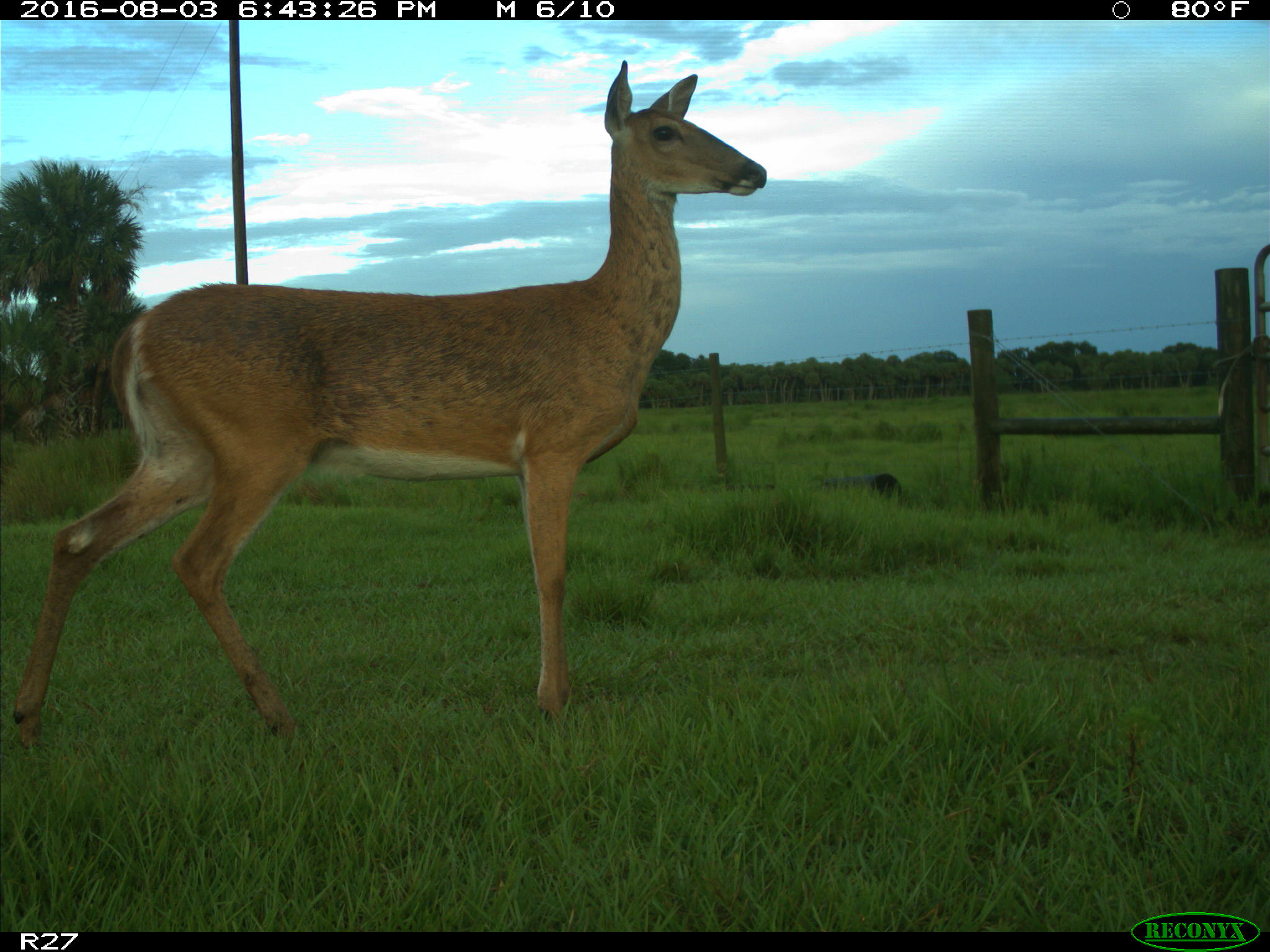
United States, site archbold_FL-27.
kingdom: Animalia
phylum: Chordata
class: Mammalia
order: Artiodactyla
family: Cervidae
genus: Odocoileus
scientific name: Odocoileus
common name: deer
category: unidentified deer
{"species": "unidentified deer (deer) (Odocoileus)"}